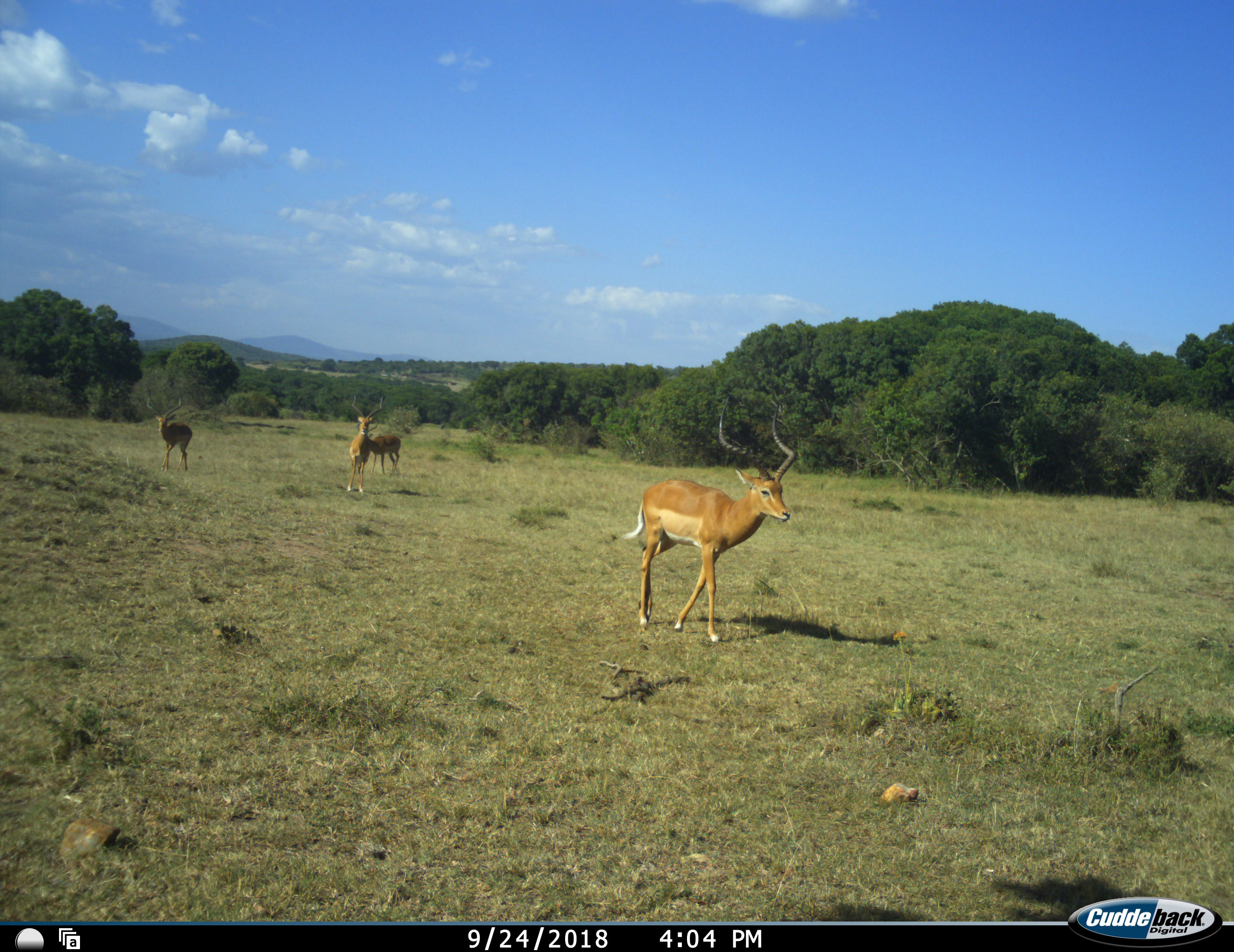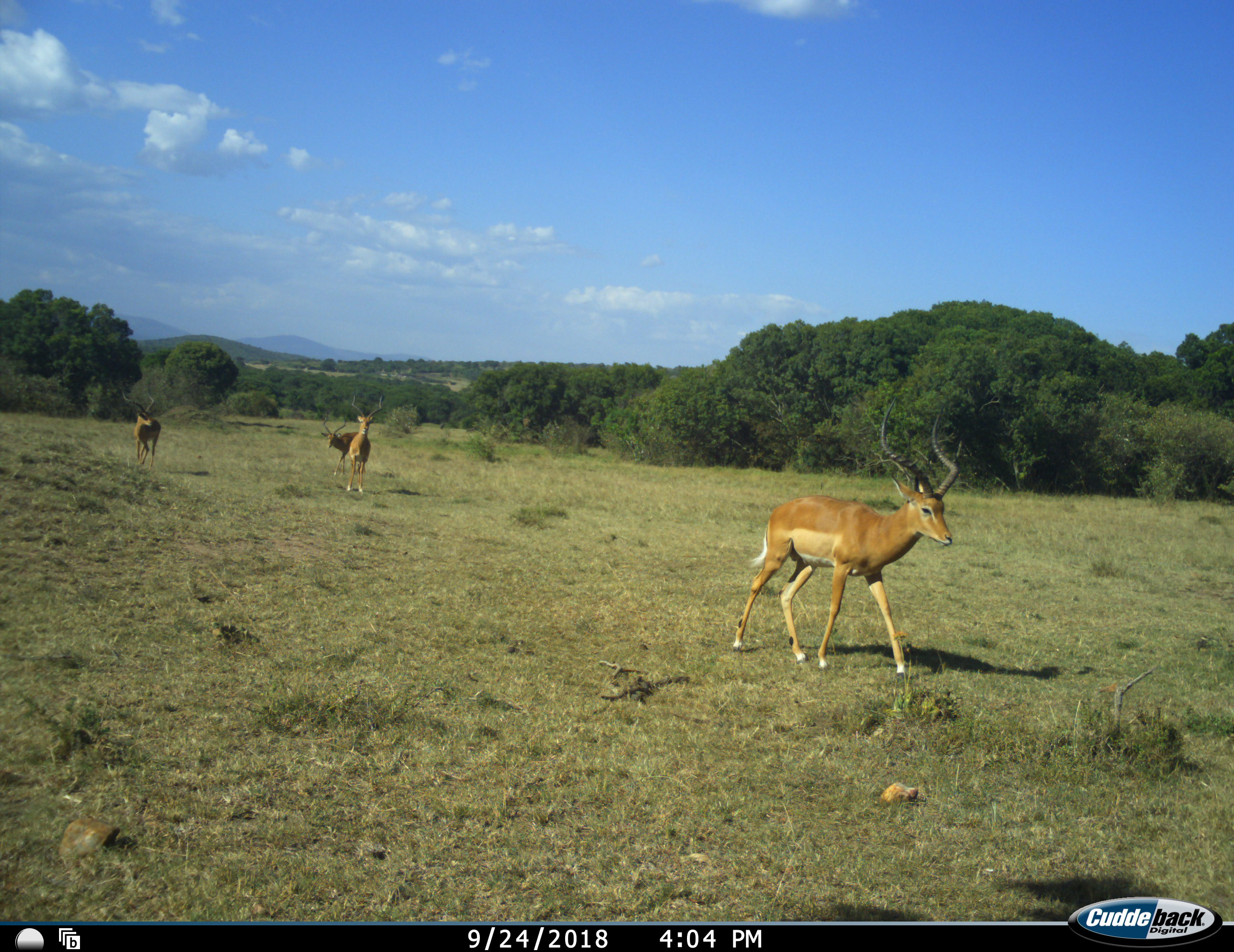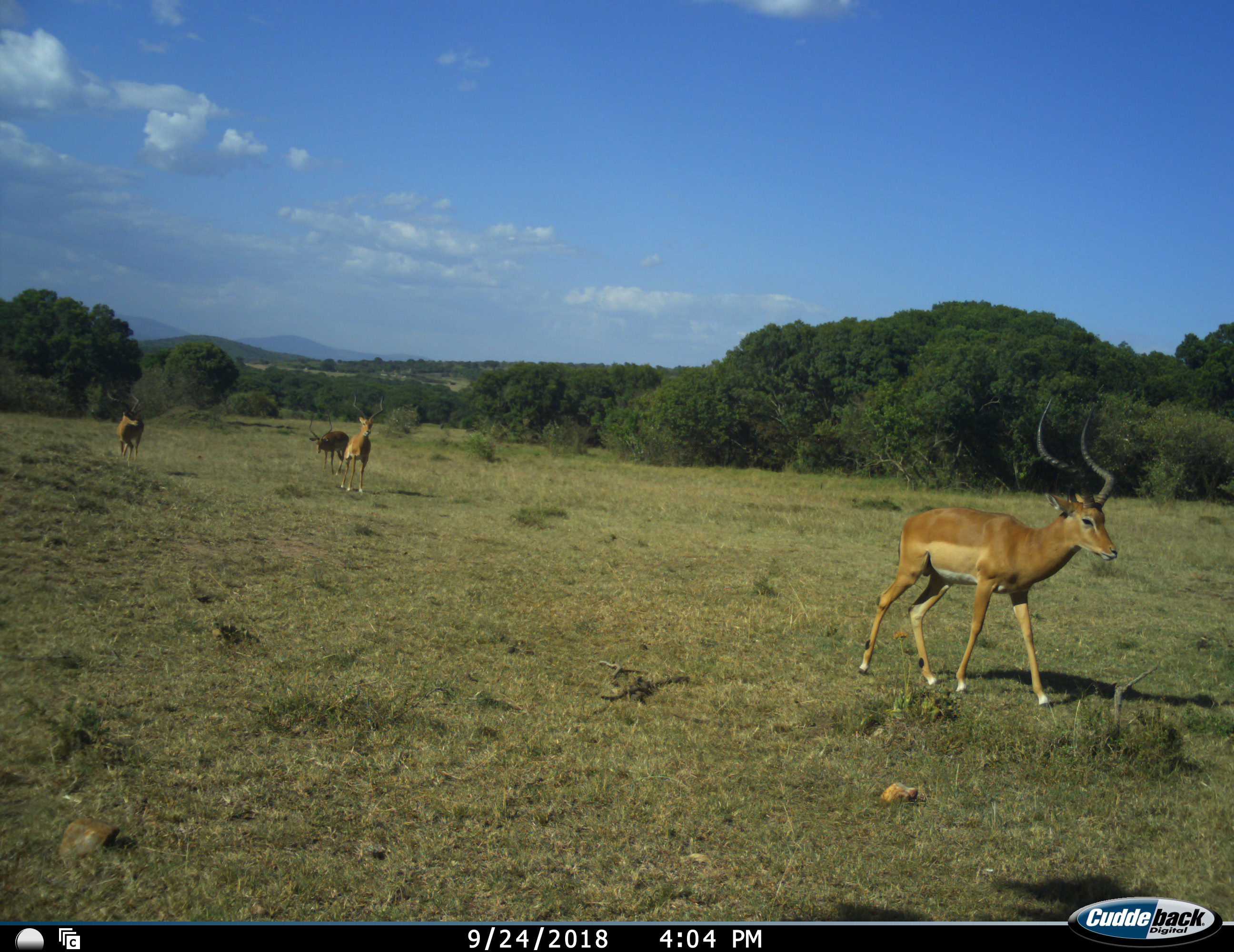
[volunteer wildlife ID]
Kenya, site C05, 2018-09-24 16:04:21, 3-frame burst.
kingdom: Animalia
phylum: Chordata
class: Mammalia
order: Artiodactyla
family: Bovidae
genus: Aepyceros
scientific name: Aepyceros melampus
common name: impala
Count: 4.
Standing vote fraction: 20%.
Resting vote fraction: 0%.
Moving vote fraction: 100%.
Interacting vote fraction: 0%.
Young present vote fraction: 0%.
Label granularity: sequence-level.